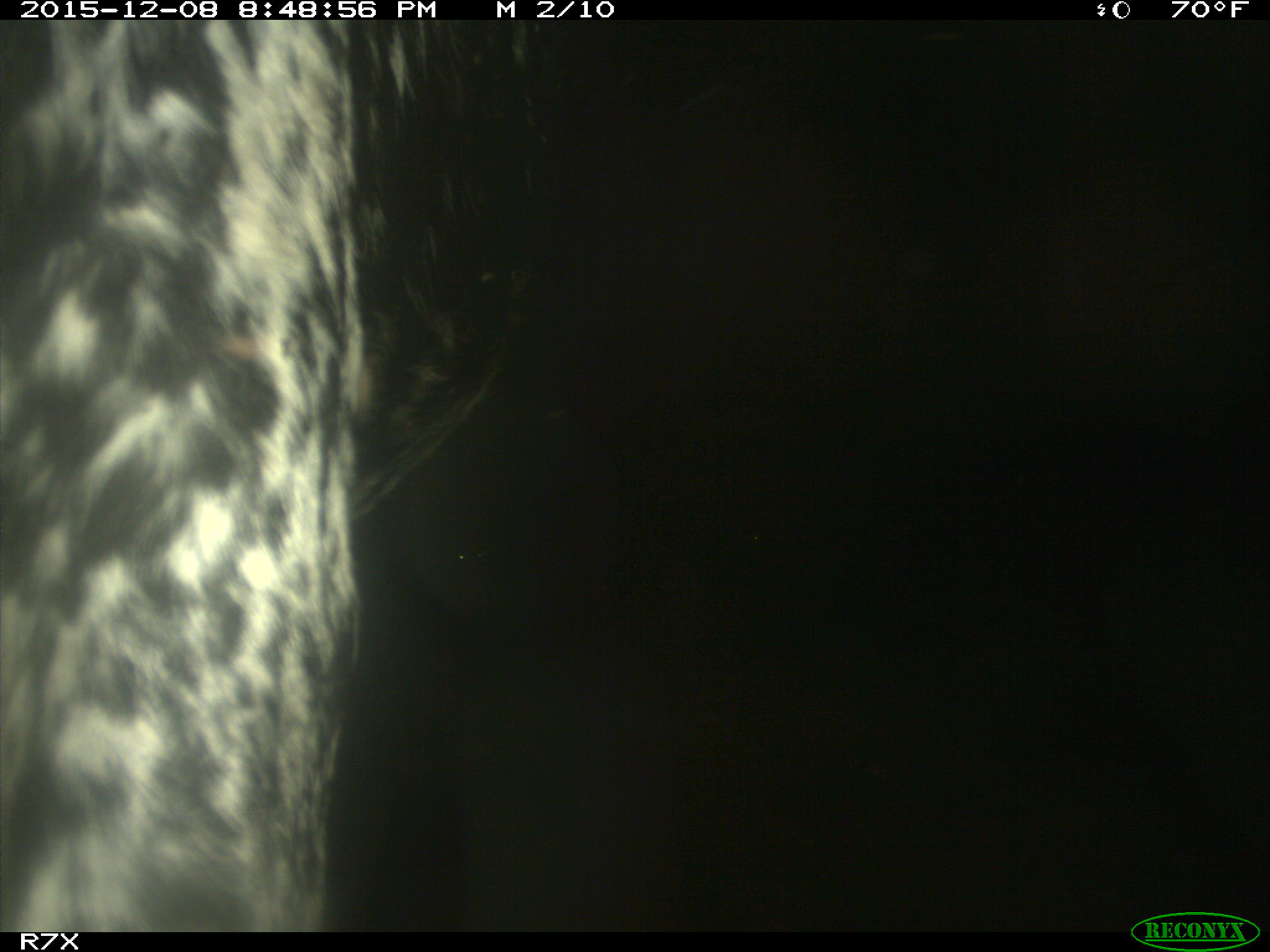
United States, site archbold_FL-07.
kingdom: Animalia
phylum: Chordata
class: Mammalia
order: Artiodactyla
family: Bovidae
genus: Bos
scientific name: Bos taurus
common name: domestic cow